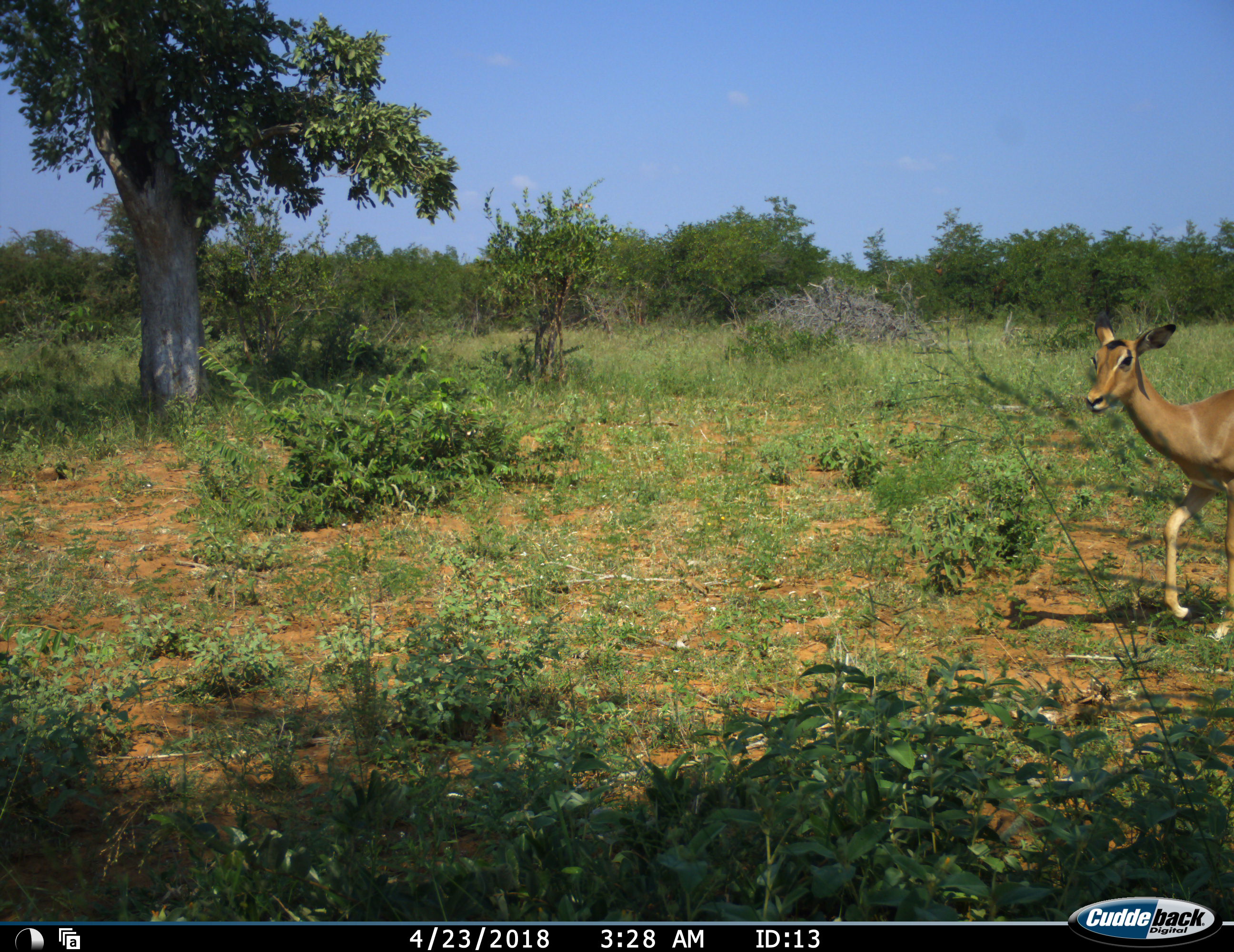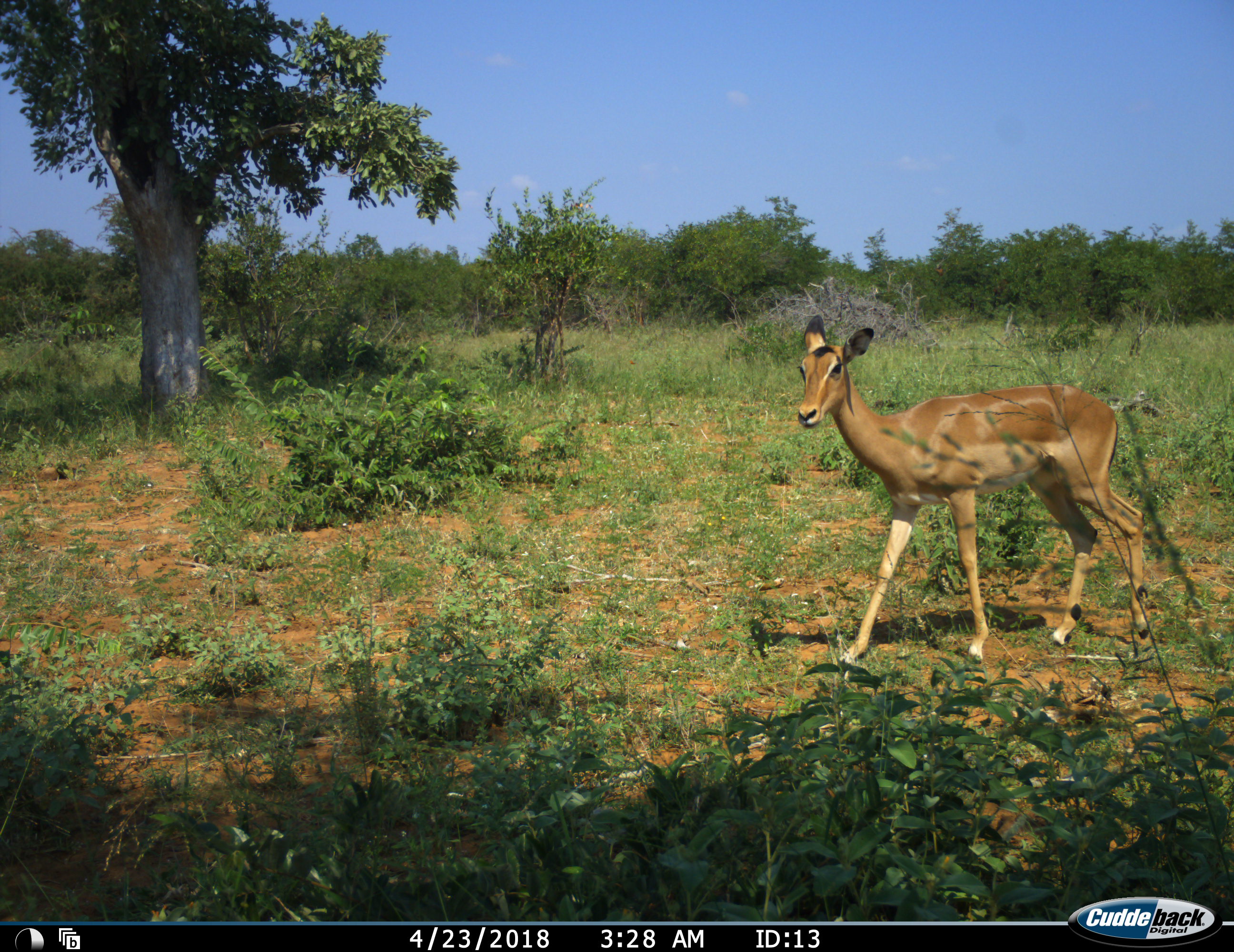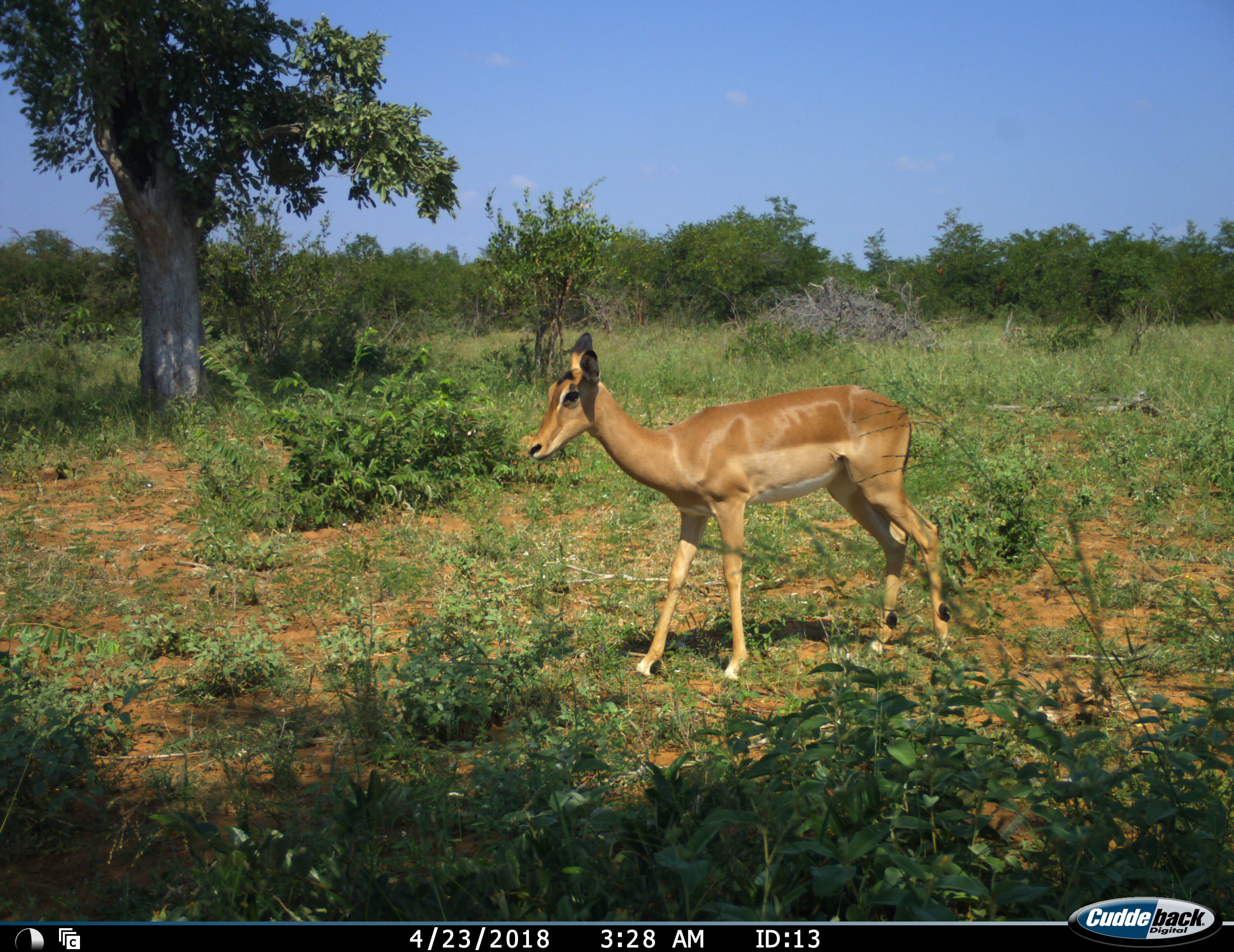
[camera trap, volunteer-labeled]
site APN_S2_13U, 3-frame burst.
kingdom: Animalia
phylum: Chordata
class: Mammalia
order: Artiodactyla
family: Bovidae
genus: Aepyceros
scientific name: Aepyceros melampus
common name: impala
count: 1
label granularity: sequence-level